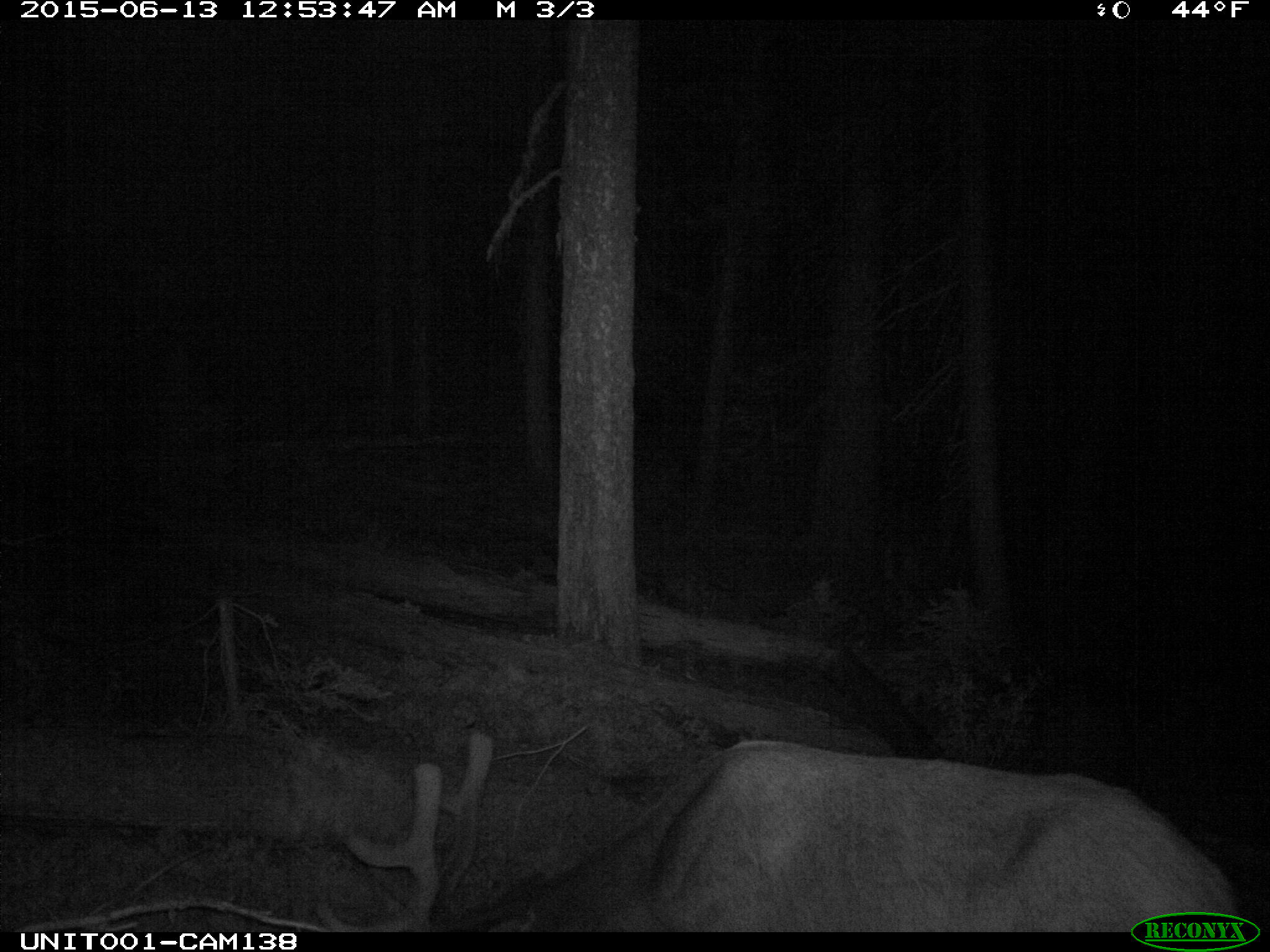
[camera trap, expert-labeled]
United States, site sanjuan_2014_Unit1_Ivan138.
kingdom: Animalia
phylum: Chordata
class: Mammalia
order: Artiodactyla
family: Cervidae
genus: Cervus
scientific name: Cervus elaphus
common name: red deer